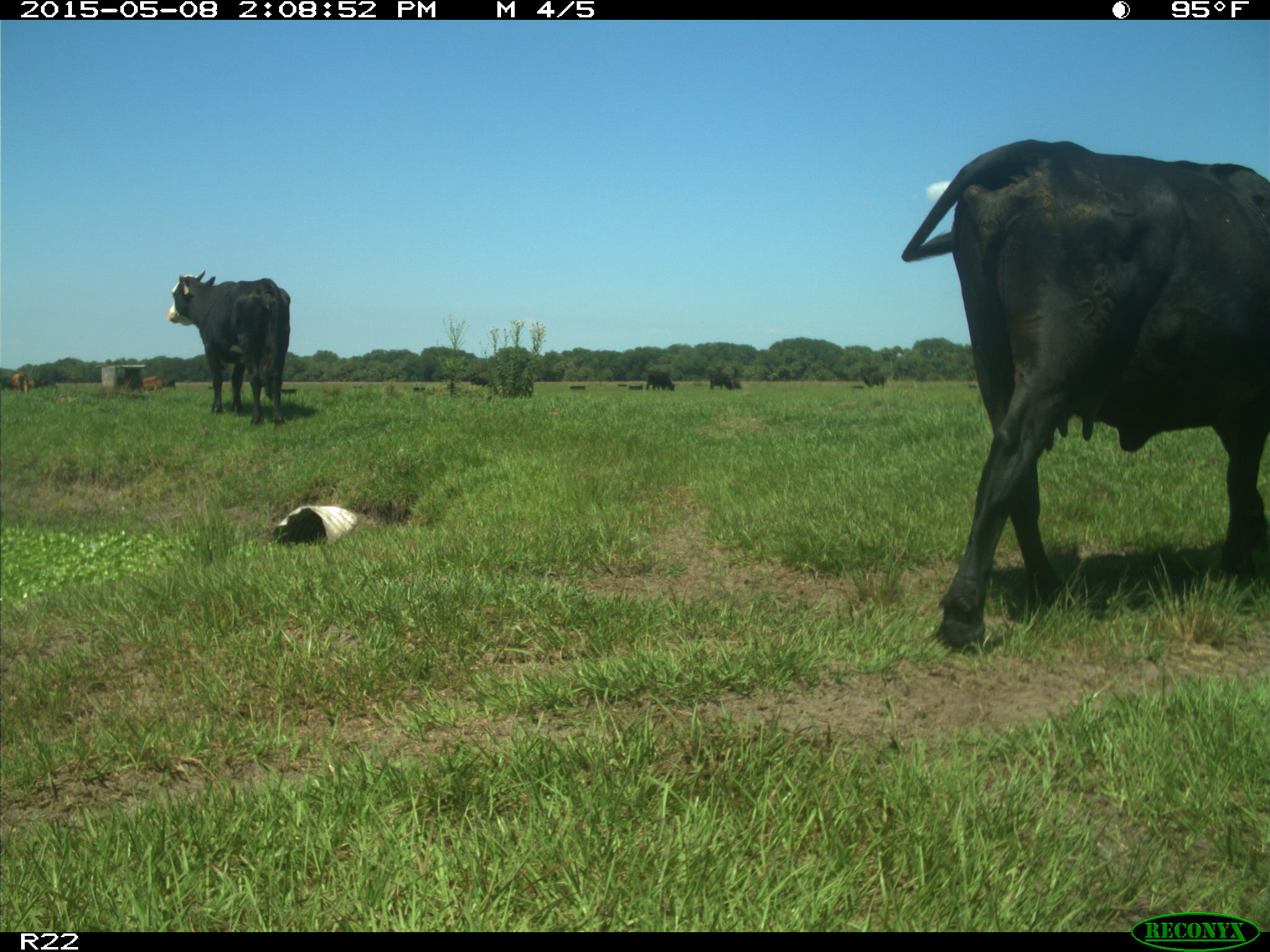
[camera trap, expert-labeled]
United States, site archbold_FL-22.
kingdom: Animalia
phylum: Chordata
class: Mammalia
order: Artiodactyla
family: Bovidae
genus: Bos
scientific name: Bos taurus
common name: domestic cow